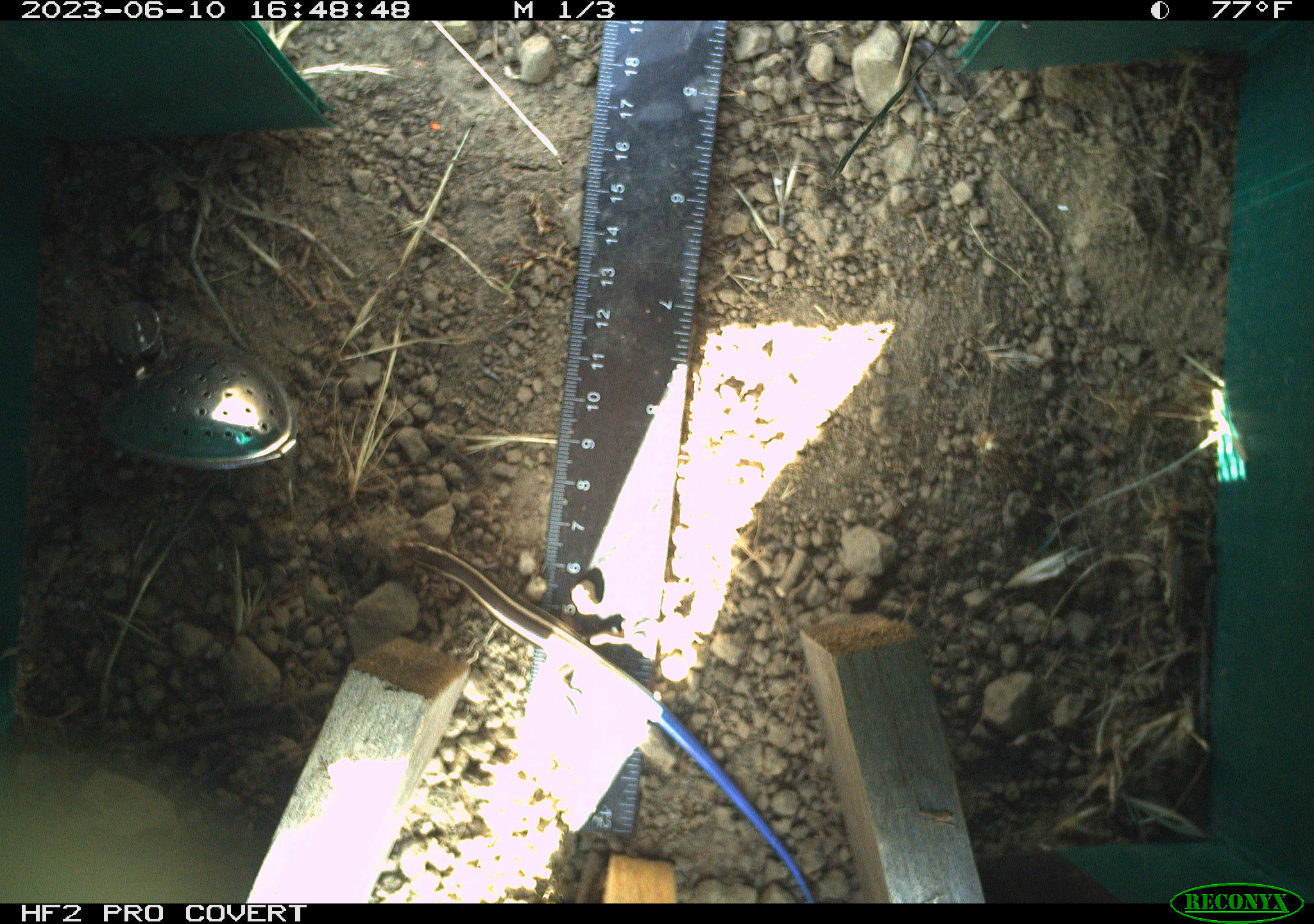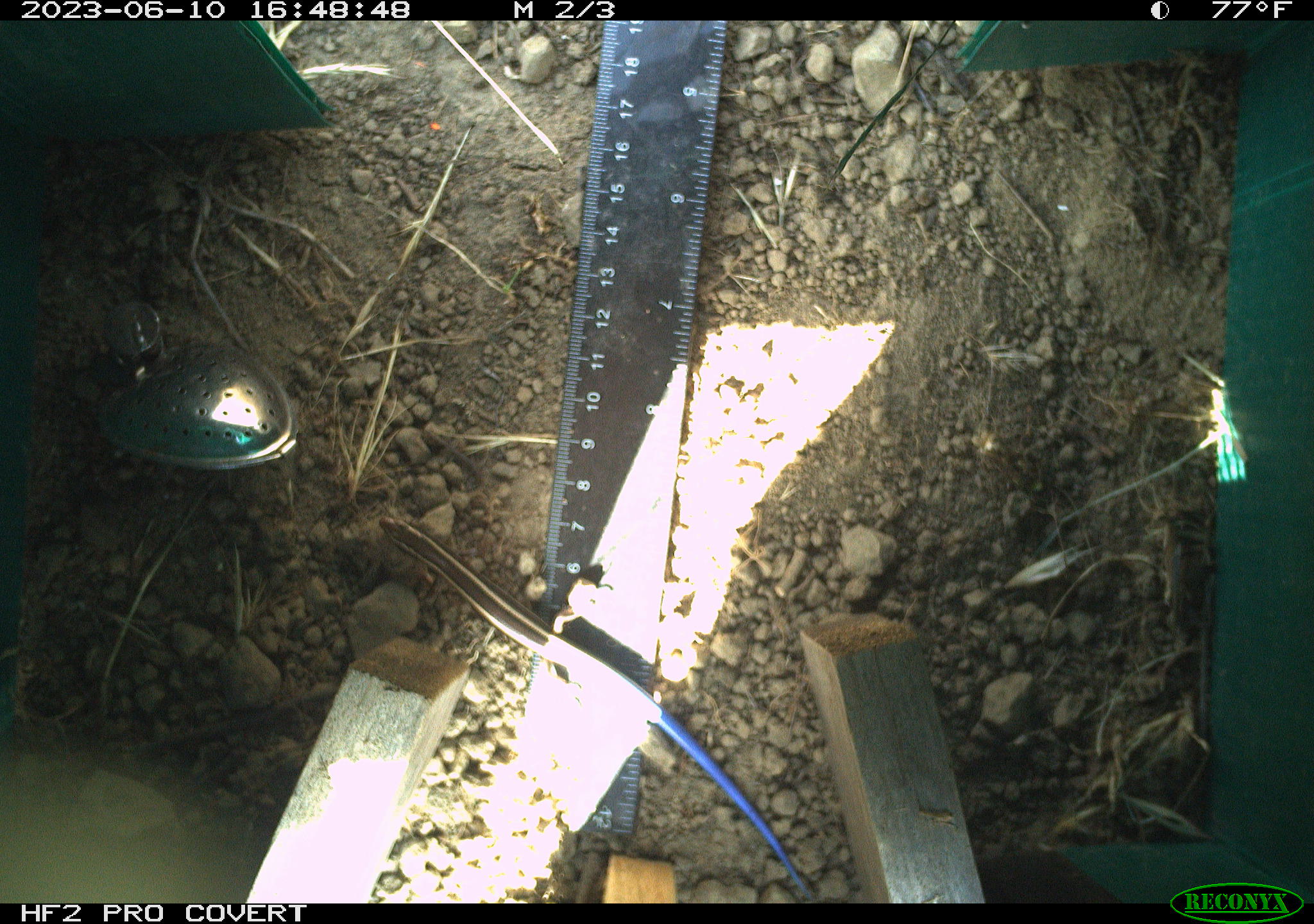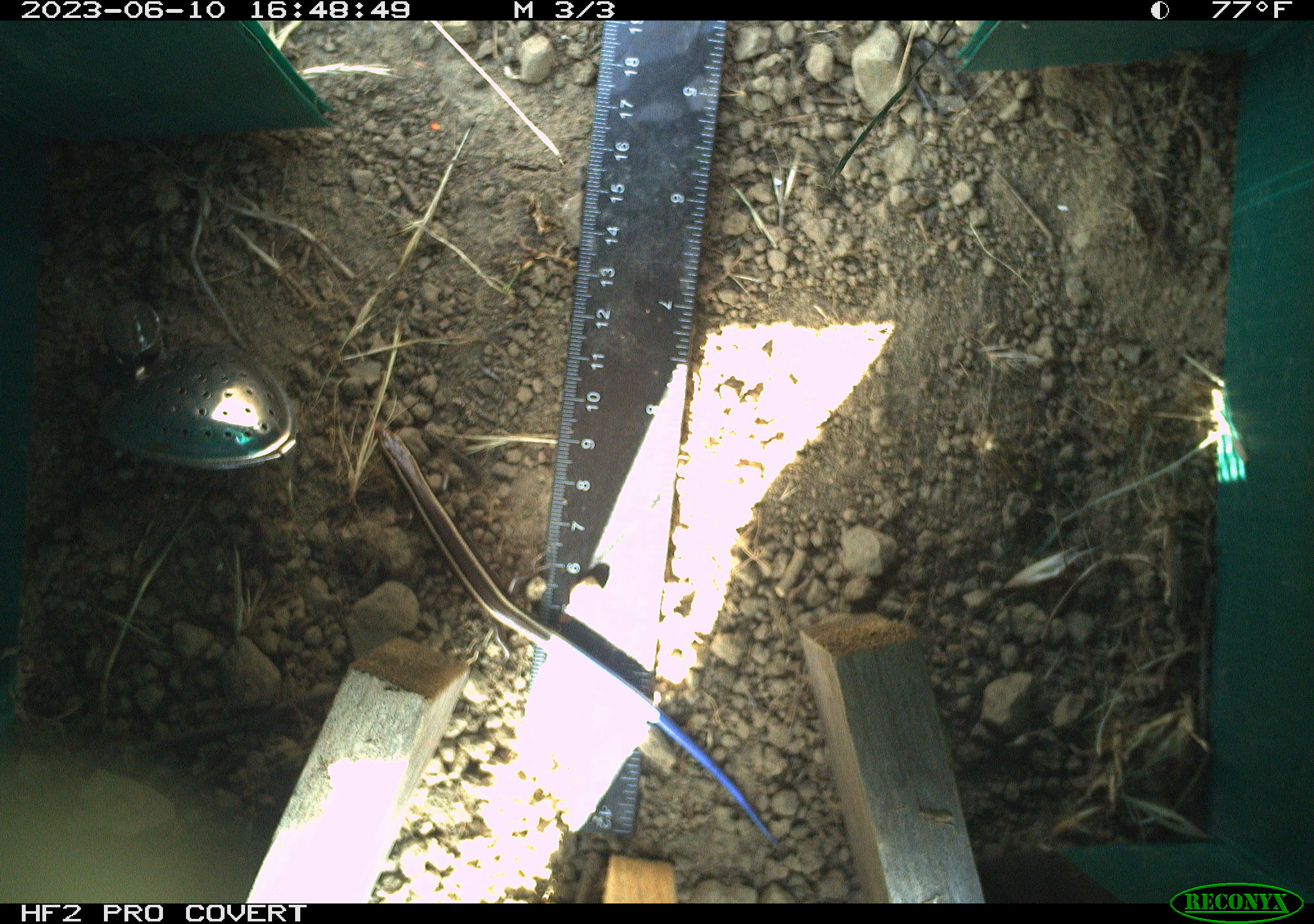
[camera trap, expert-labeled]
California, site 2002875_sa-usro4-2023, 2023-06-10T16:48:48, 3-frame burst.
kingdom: Animalia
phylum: Chordata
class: Reptilia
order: Squamata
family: Scincidae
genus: Plestiodon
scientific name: Plestiodon skiltonianus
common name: western skink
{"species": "western skink (Plestiodon skiltonianus)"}